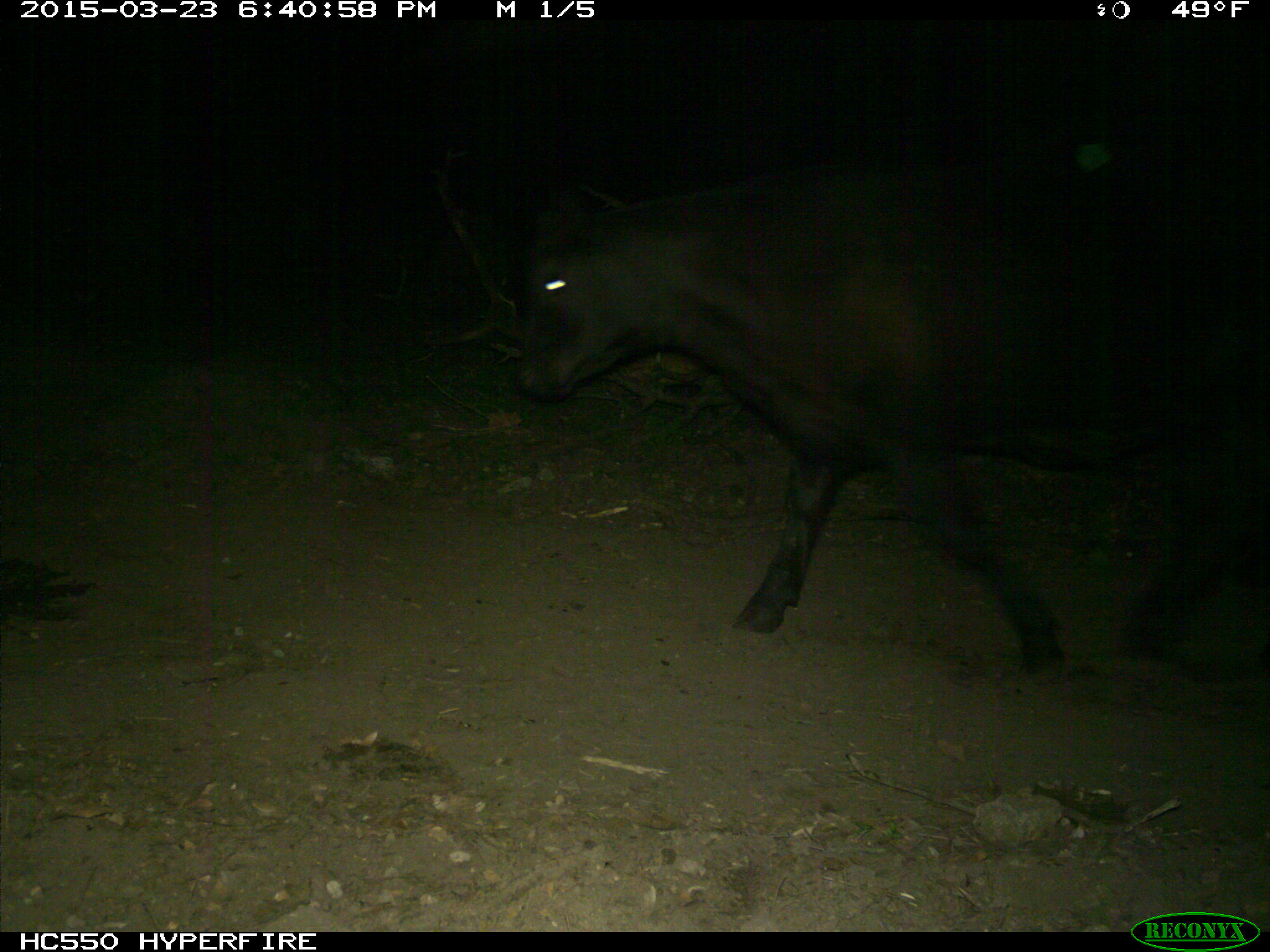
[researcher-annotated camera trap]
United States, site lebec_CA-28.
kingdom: Animalia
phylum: Chordata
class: Mammalia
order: Artiodactyla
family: Bovidae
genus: Bos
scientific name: Bos taurus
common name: domestic cow